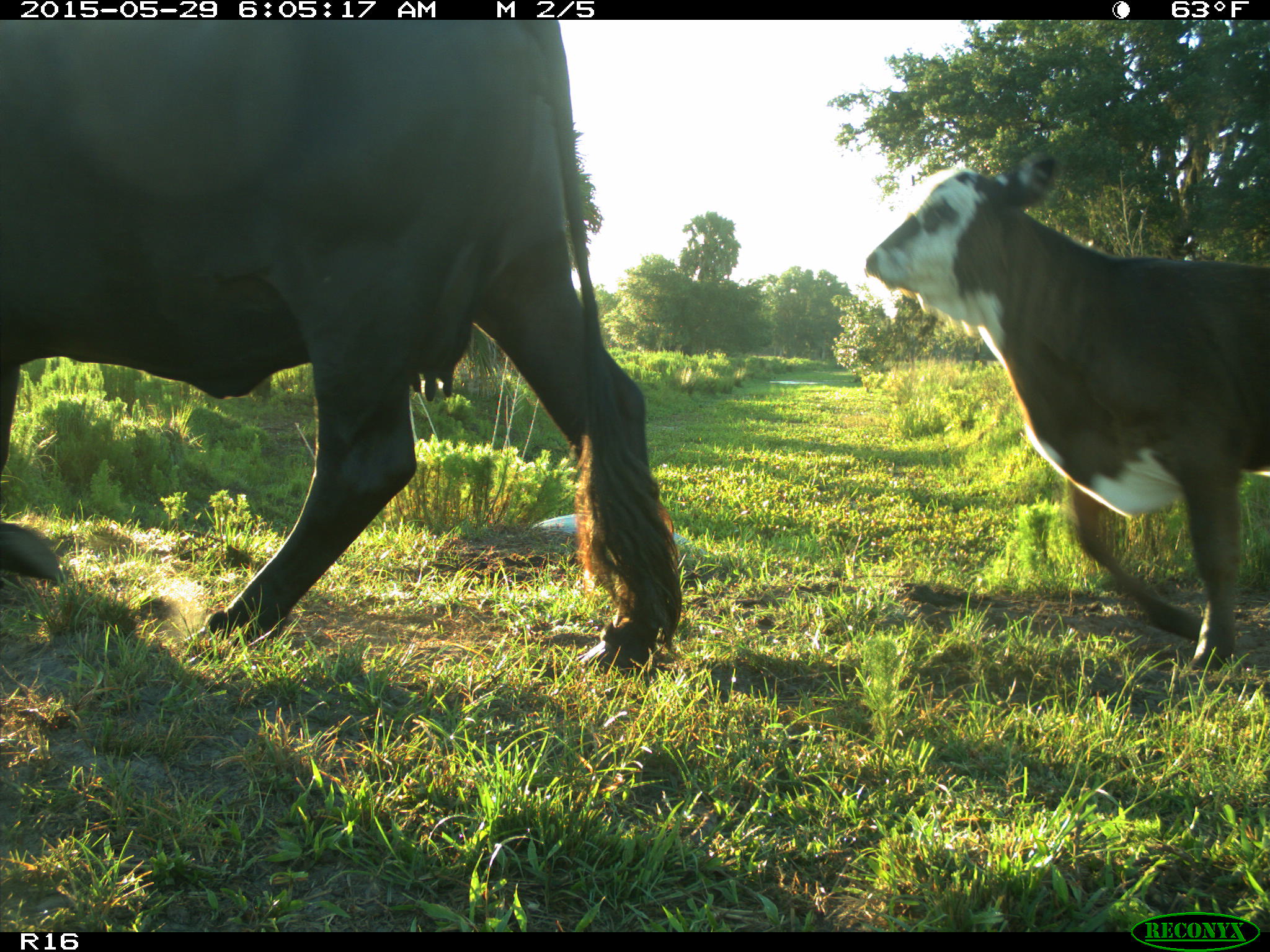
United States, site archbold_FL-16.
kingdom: Animalia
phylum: Chordata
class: Mammalia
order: Artiodactyla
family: Bovidae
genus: Bos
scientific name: Bos taurus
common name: domestic cow